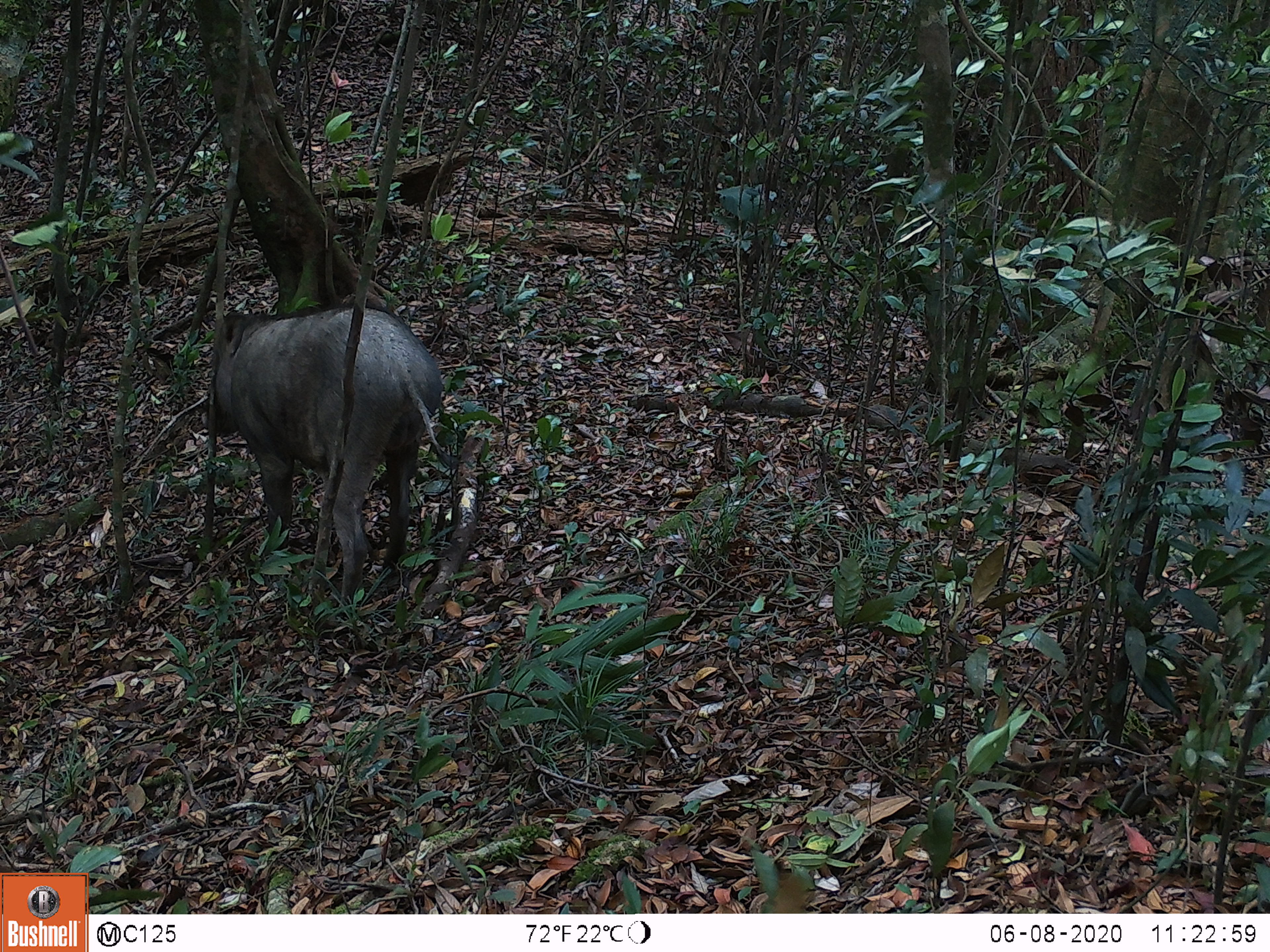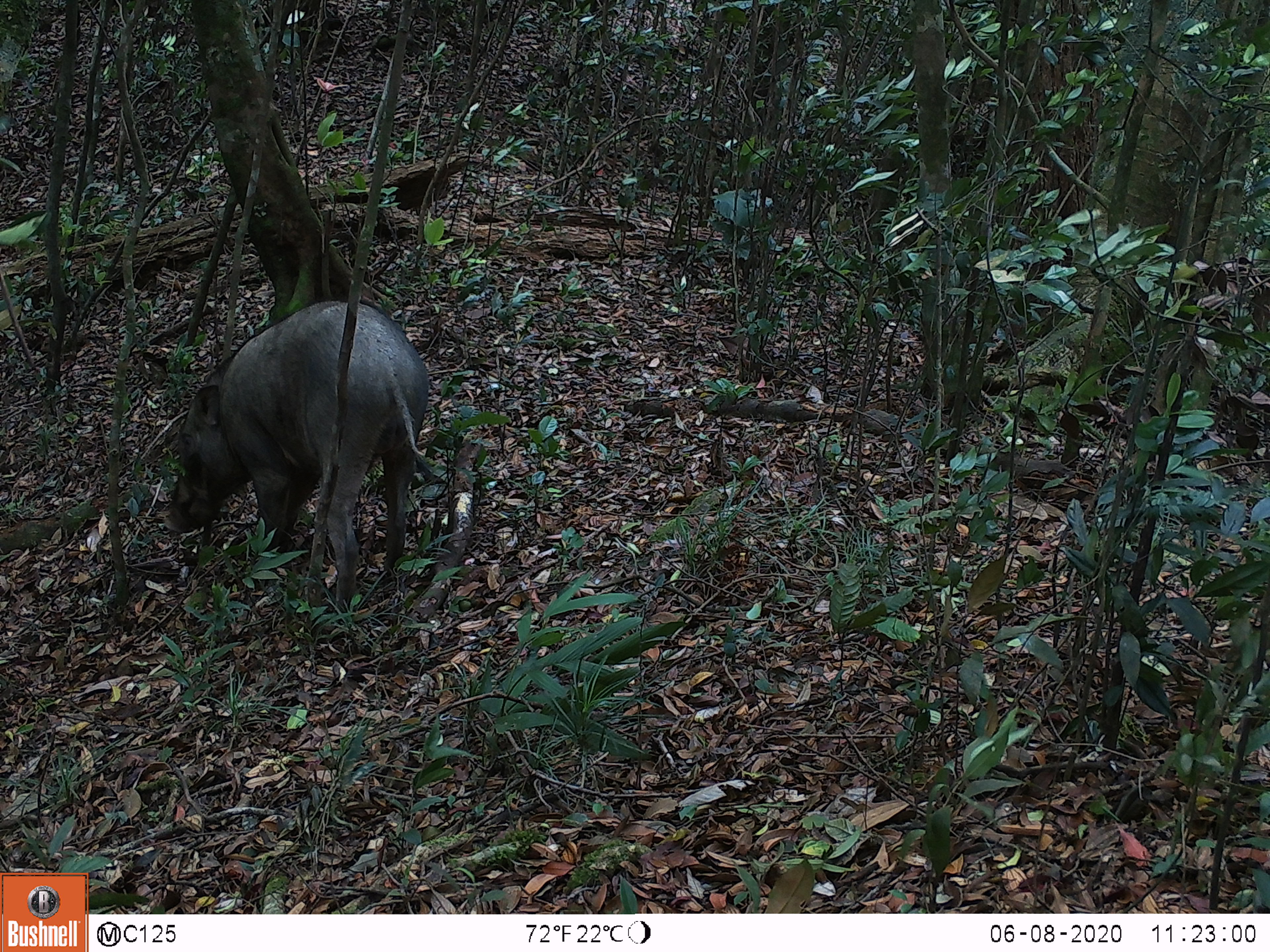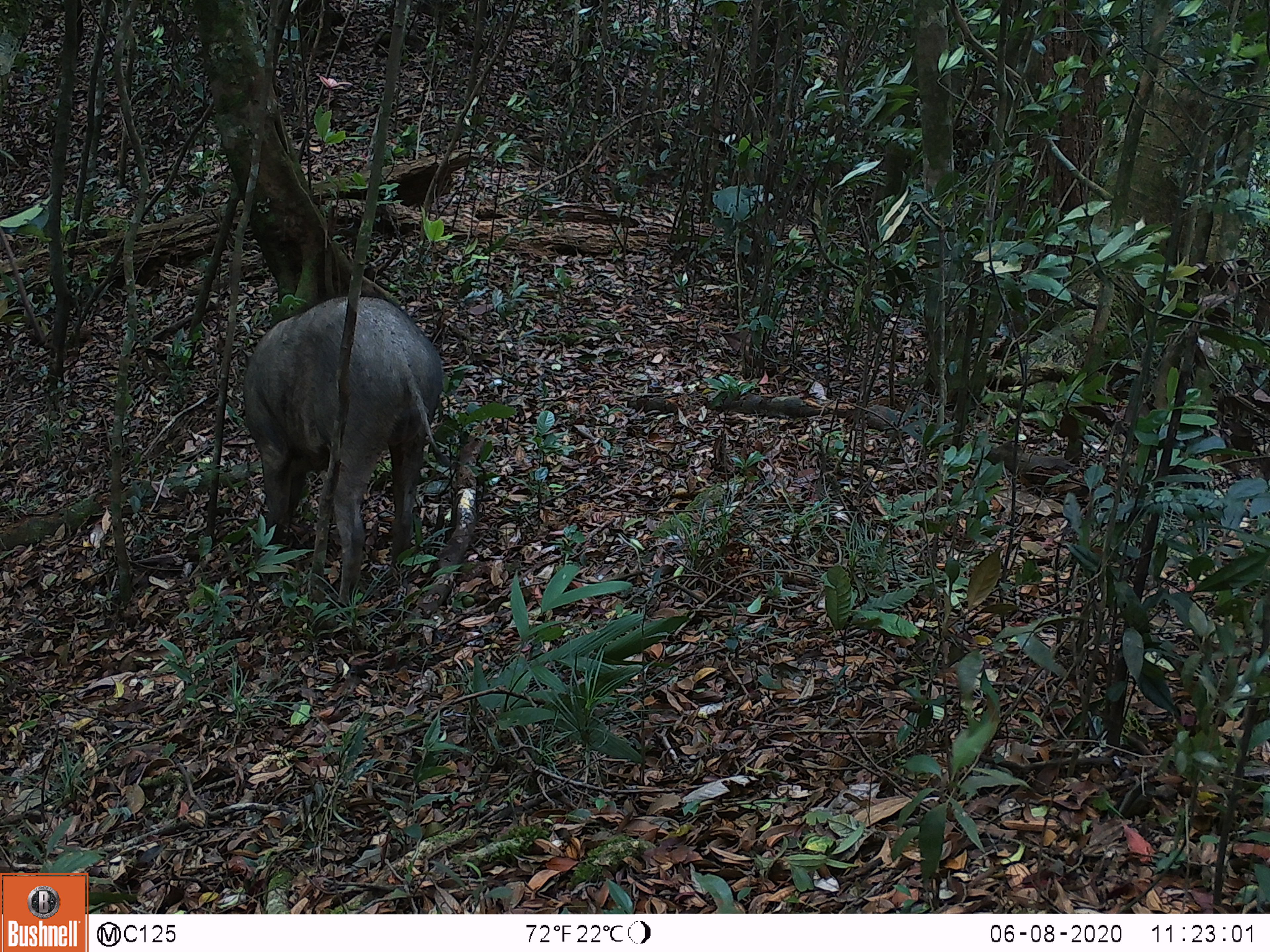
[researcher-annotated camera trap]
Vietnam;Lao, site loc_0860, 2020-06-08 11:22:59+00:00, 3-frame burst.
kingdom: Animalia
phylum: Chordata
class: Mammalia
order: Artiodactyla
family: Suidae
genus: Sus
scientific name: Sus scrofa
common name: eurasian wild pig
Eurasian wild pig (Sus scrofa). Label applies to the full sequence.